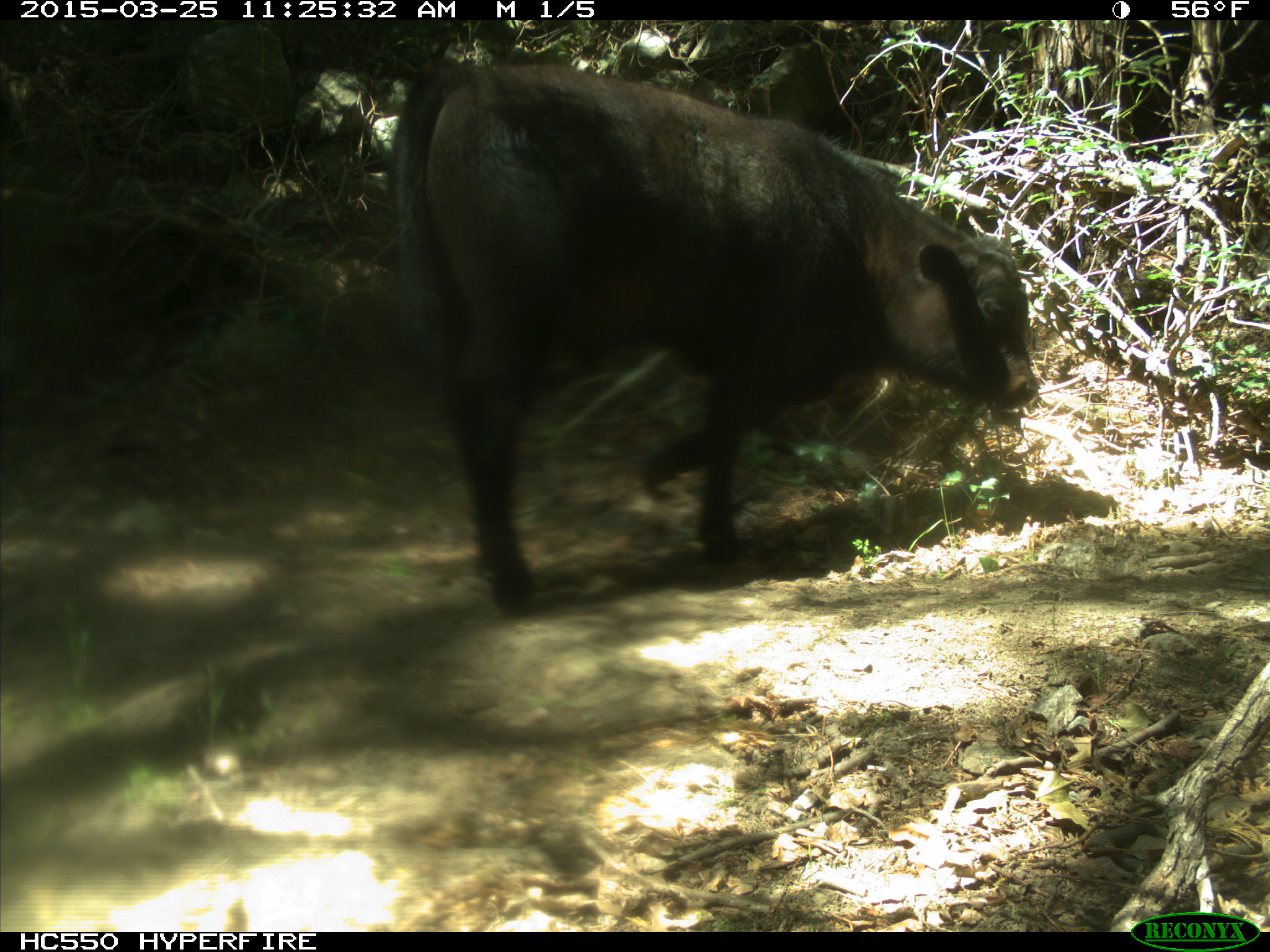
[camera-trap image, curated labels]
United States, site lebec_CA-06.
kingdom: Animalia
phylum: Chordata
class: Mammalia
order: Artiodactyla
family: Bovidae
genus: Bos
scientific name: Bos taurus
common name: domestic cow